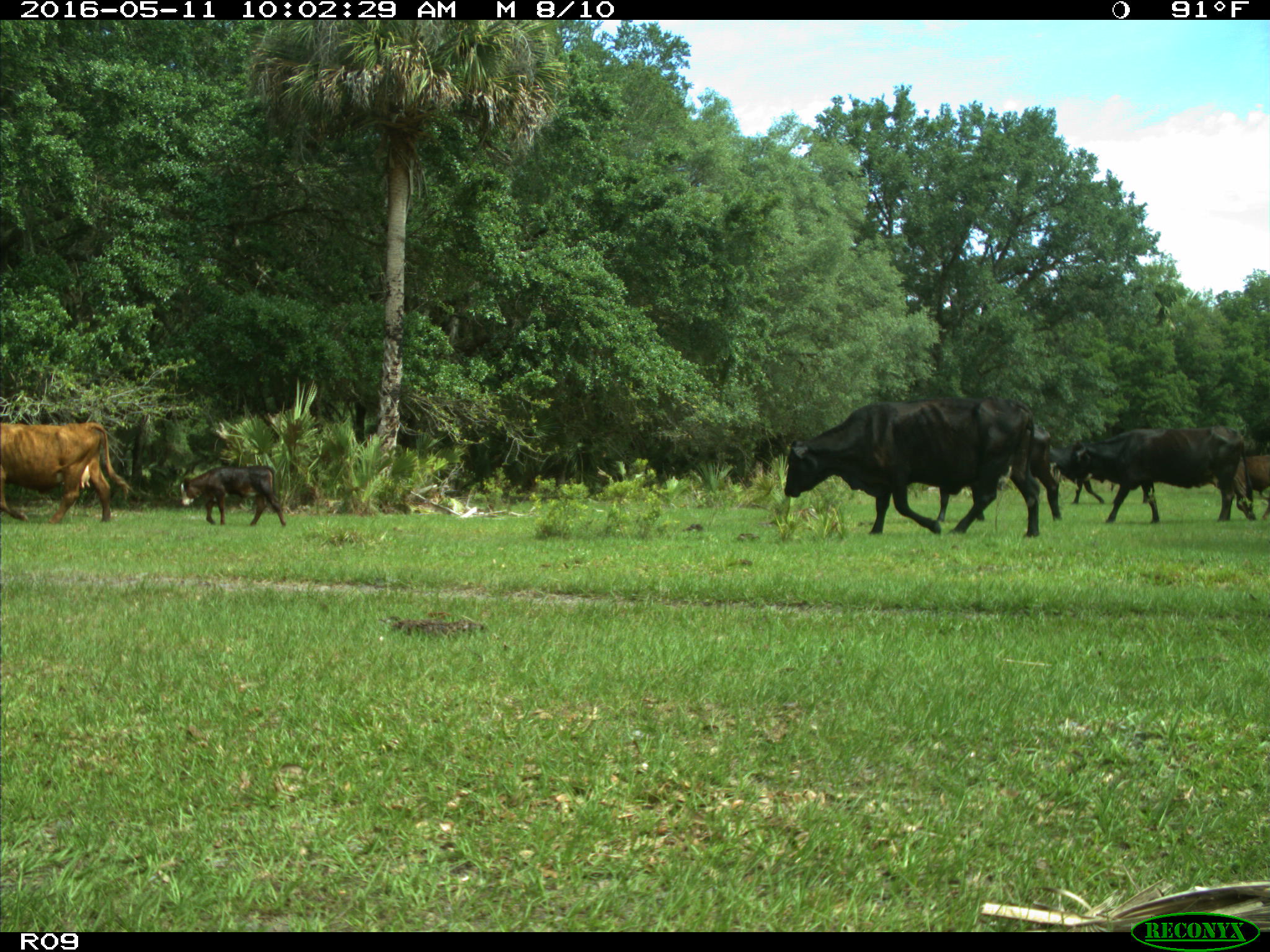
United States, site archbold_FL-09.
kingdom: Animalia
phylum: Chordata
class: Mammalia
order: Artiodactyla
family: Bovidae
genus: Bos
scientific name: Bos taurus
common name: domestic cow